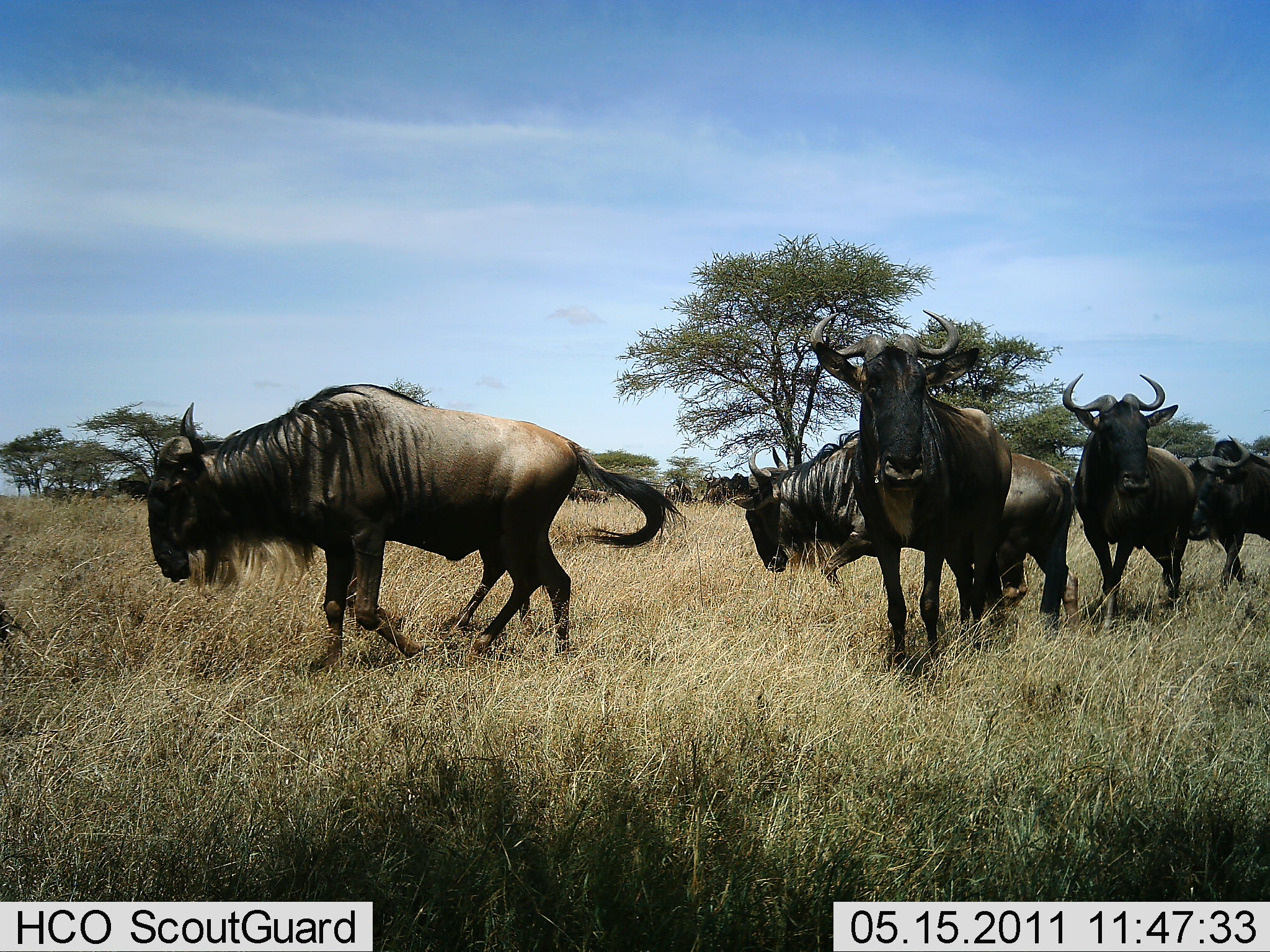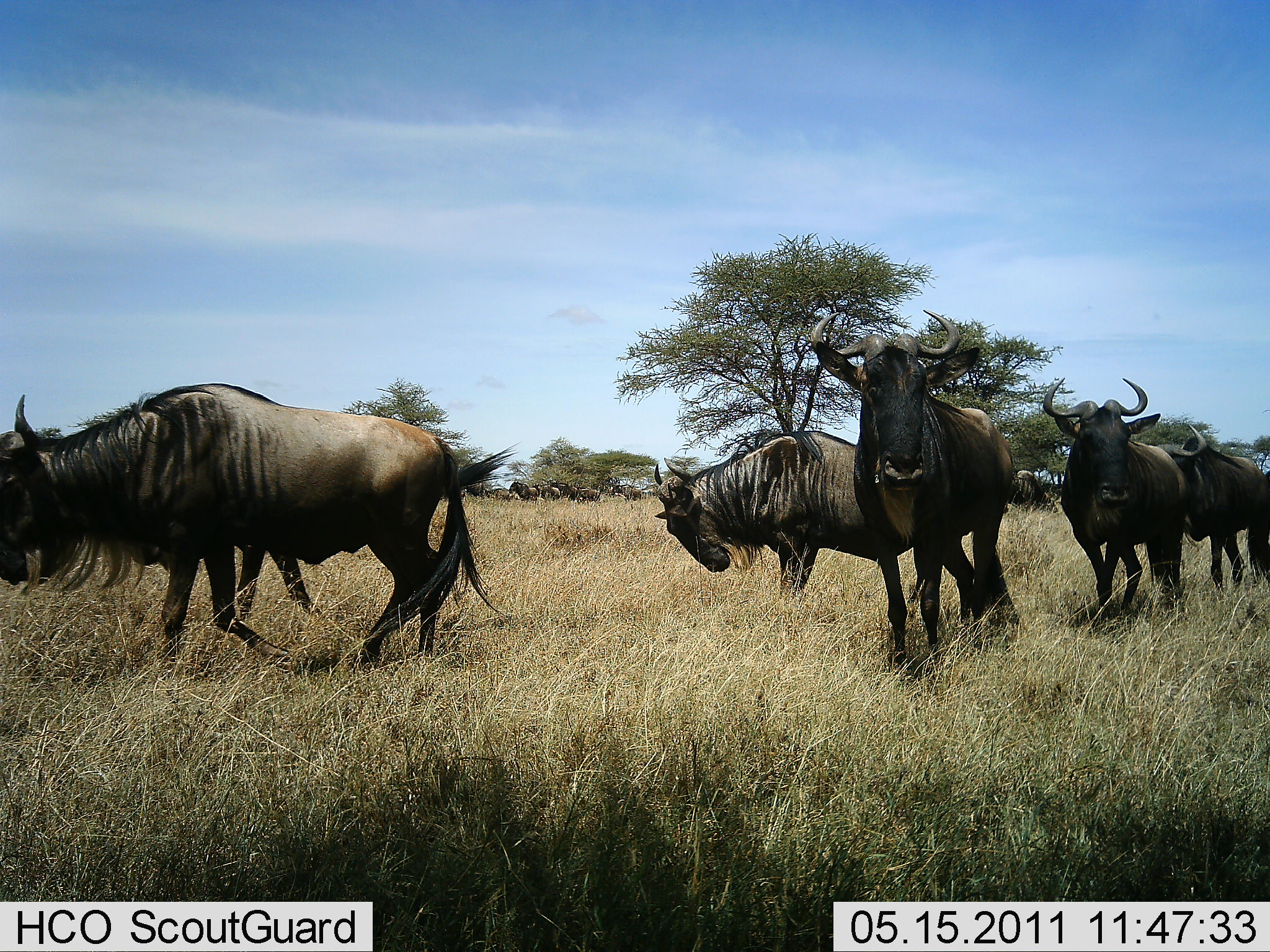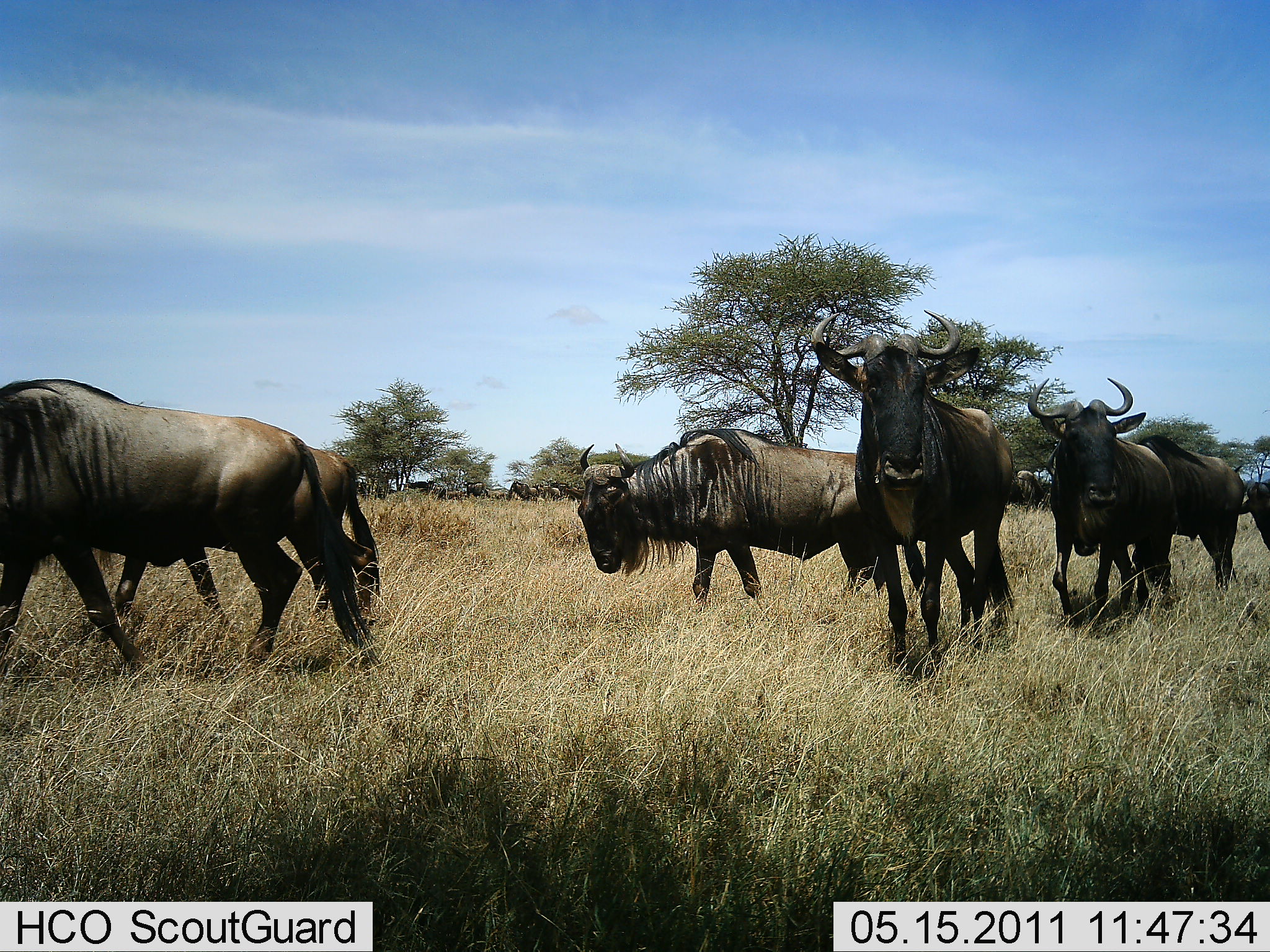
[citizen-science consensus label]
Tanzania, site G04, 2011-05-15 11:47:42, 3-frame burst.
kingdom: Animalia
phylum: Chordata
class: Mammalia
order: Artiodactyla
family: Bovidae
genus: Connochaetes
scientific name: Connochaetes taurinus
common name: blue wildebeest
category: wildebeest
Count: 7.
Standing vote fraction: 46%.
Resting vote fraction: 0%.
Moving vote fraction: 100%.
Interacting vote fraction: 8%.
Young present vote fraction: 0%.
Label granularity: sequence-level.